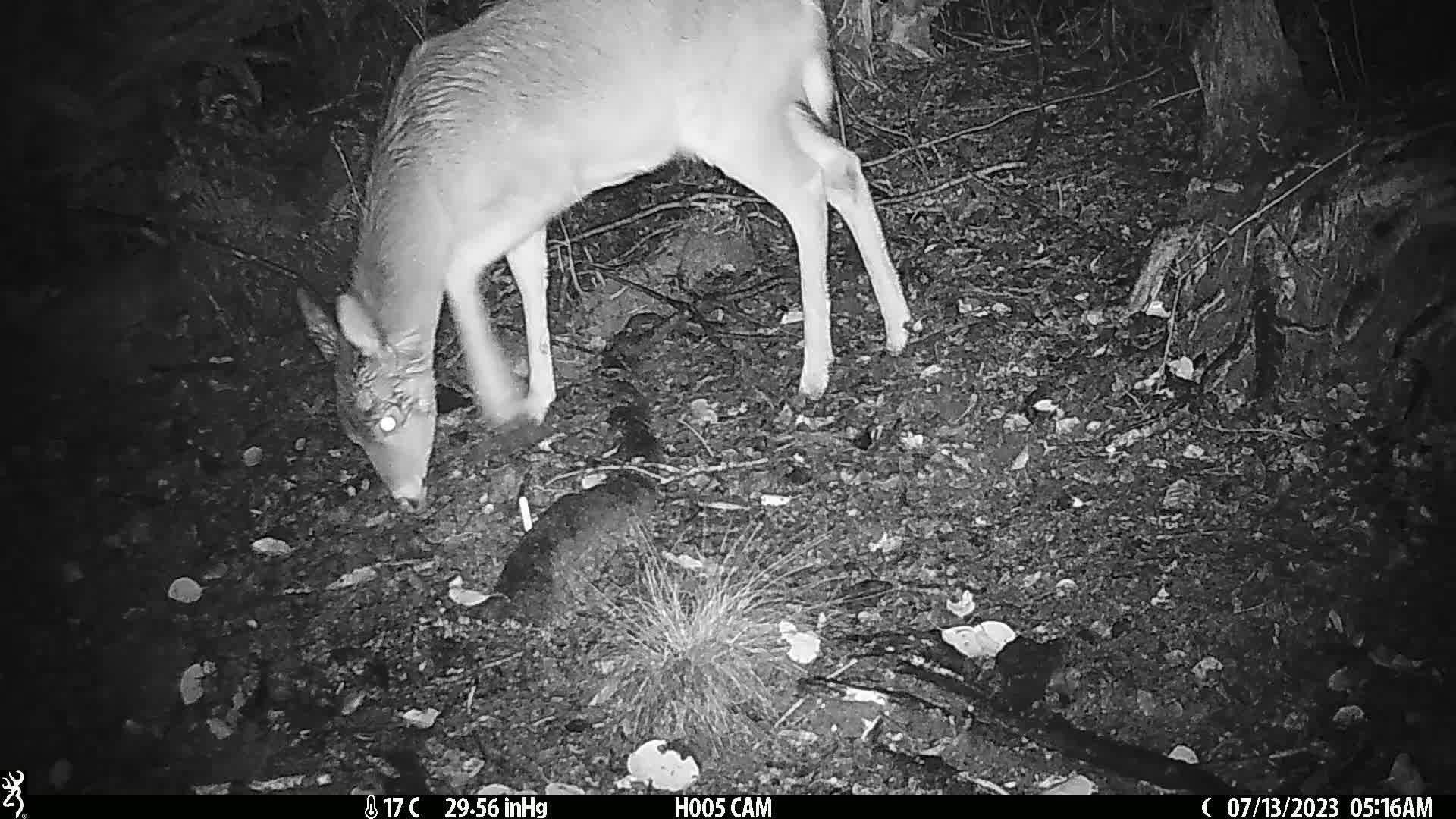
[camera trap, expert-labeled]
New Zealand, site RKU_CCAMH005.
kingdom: Animalia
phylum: Chordata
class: Mammalia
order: Artiodactyla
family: Cervidae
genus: Odocoileus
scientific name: Odocoileus virginianus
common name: white-tailed deer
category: white tailed deer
White tailed deer (white-tailed deer) (Odocoileus virginianus).